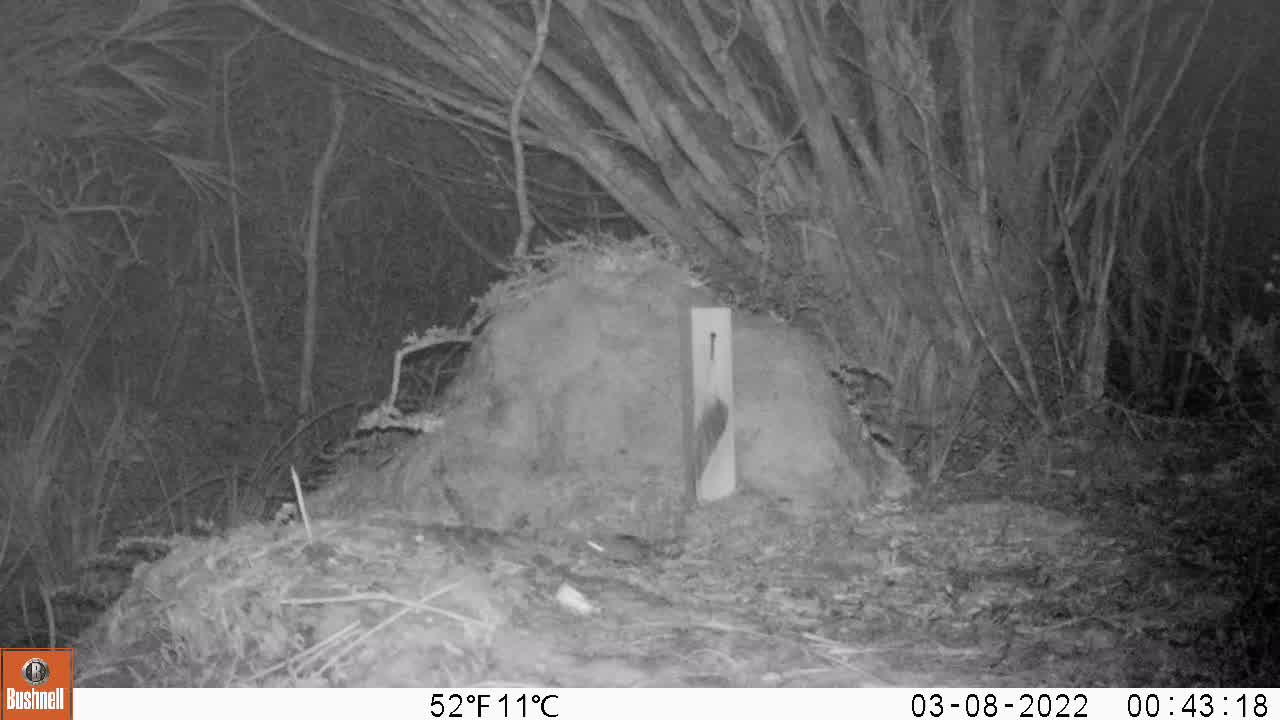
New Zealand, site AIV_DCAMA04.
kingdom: Animalia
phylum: Chordata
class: Mammalia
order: Rodentia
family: Muridae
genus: Mus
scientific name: Mus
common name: mouse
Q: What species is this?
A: Mouse (Mus).